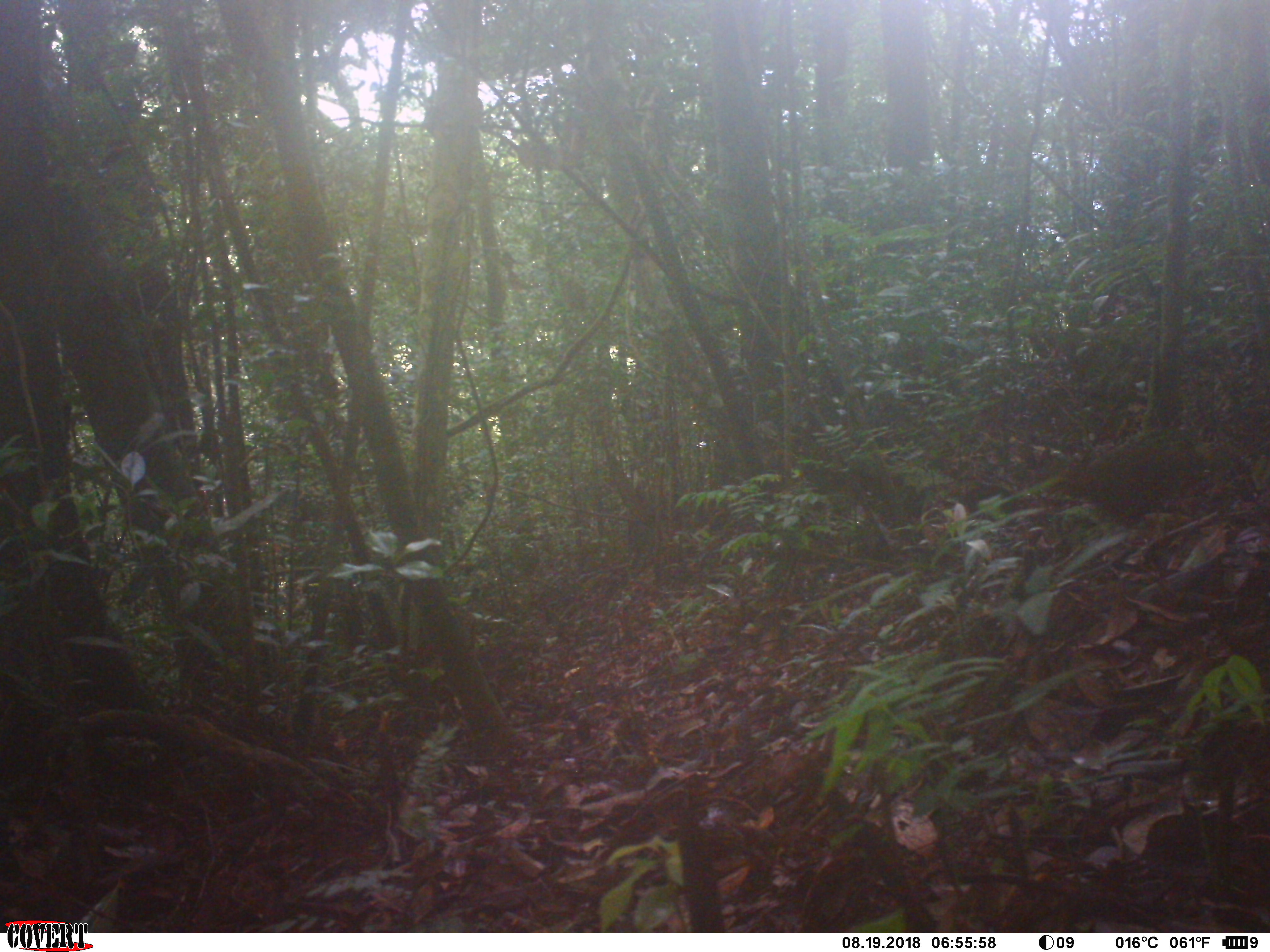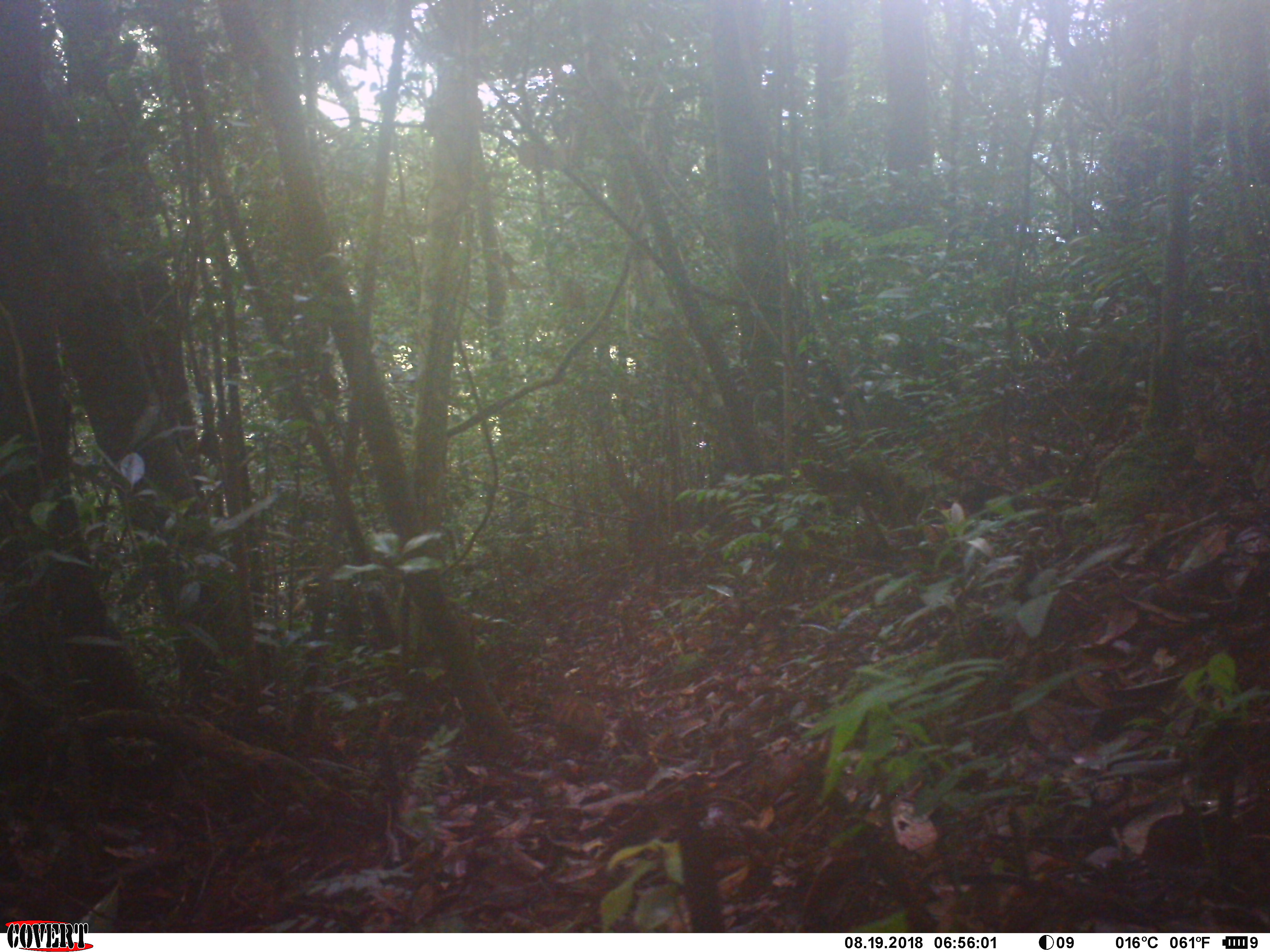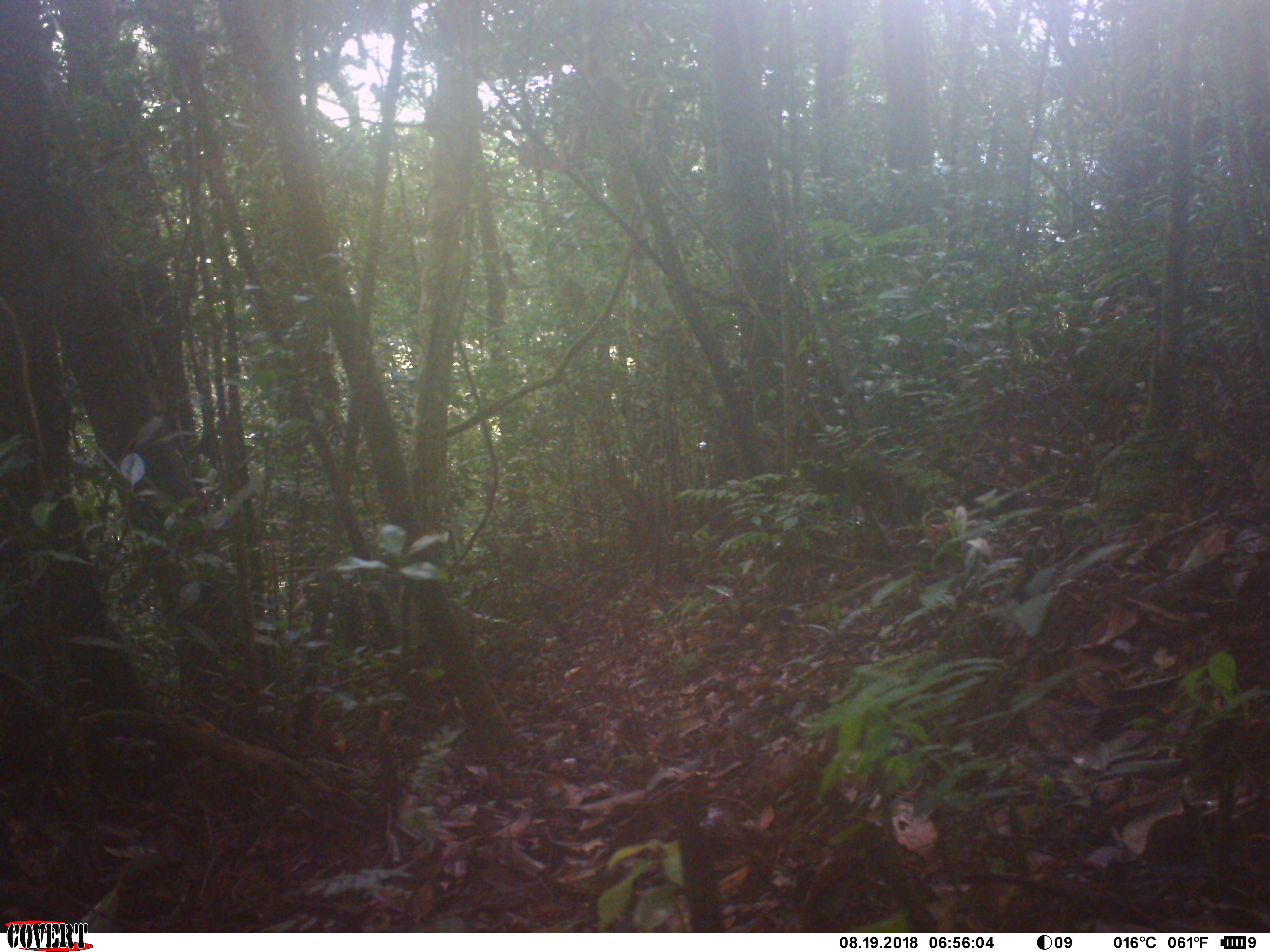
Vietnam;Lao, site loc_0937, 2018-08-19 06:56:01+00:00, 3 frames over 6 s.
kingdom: Animalia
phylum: Chordata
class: Mammalia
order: Rodentia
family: Sciuridae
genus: Dremomys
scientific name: Dremomys rufigenis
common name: red-cheeked squirrel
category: red cheeked squirrel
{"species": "red cheeked squirrel (red-cheeked squirrel) (Dremomys rufigenis)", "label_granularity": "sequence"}